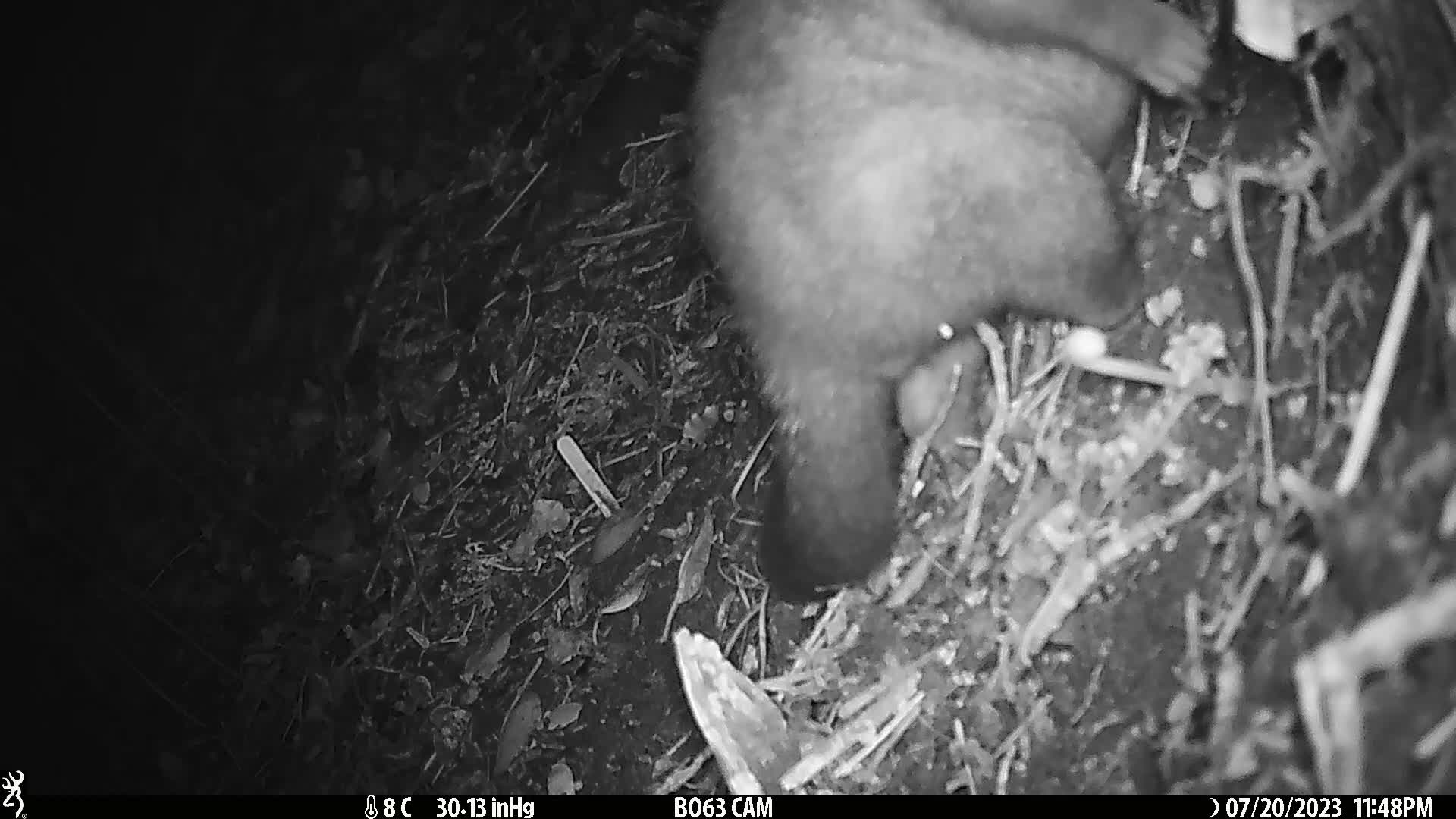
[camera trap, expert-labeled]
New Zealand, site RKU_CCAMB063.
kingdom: Animalia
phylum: Chordata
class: Mammalia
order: Diprotodontia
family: Phalangeridae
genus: Trichosurus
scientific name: Trichosurus vulpecula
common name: common brushtail possum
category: possum